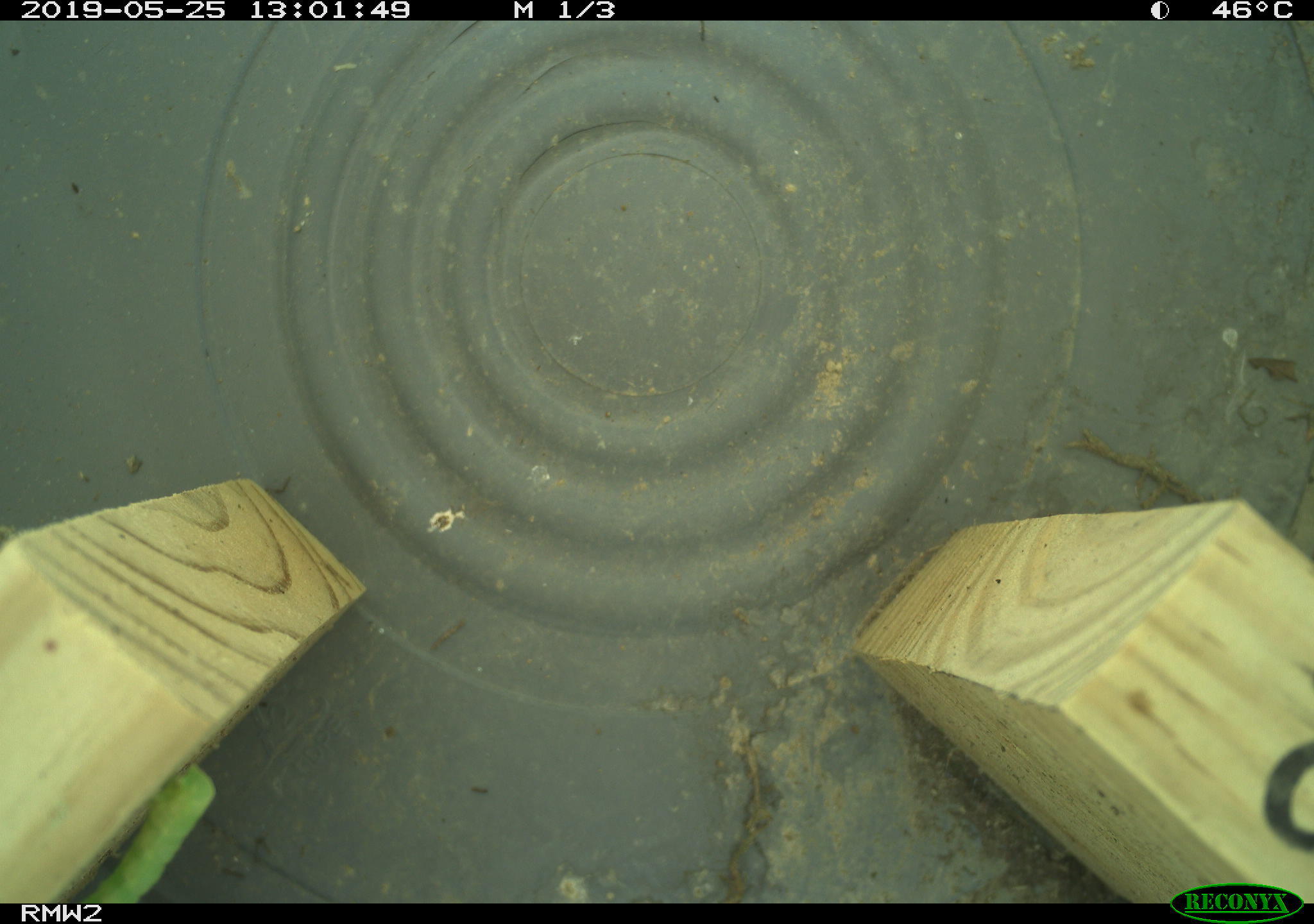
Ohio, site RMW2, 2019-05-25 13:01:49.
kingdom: Animalia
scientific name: Animalia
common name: animal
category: invertebrate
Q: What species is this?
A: Invertebrate (animal) (Animalia).